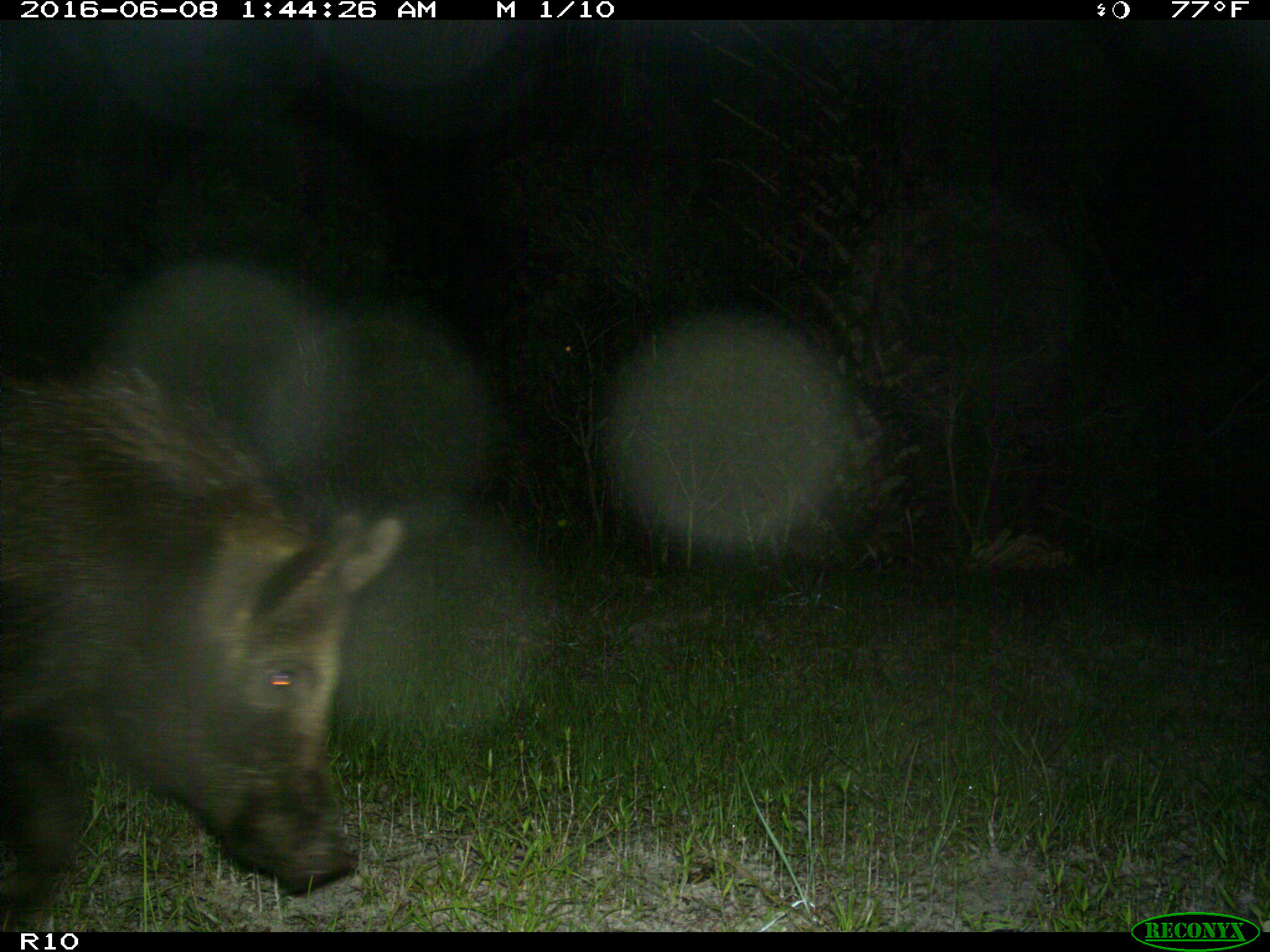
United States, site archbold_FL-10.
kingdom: Animalia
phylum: Chordata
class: Mammalia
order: Artiodactyla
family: Suidae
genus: Sus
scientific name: Sus scrofa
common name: wild boar